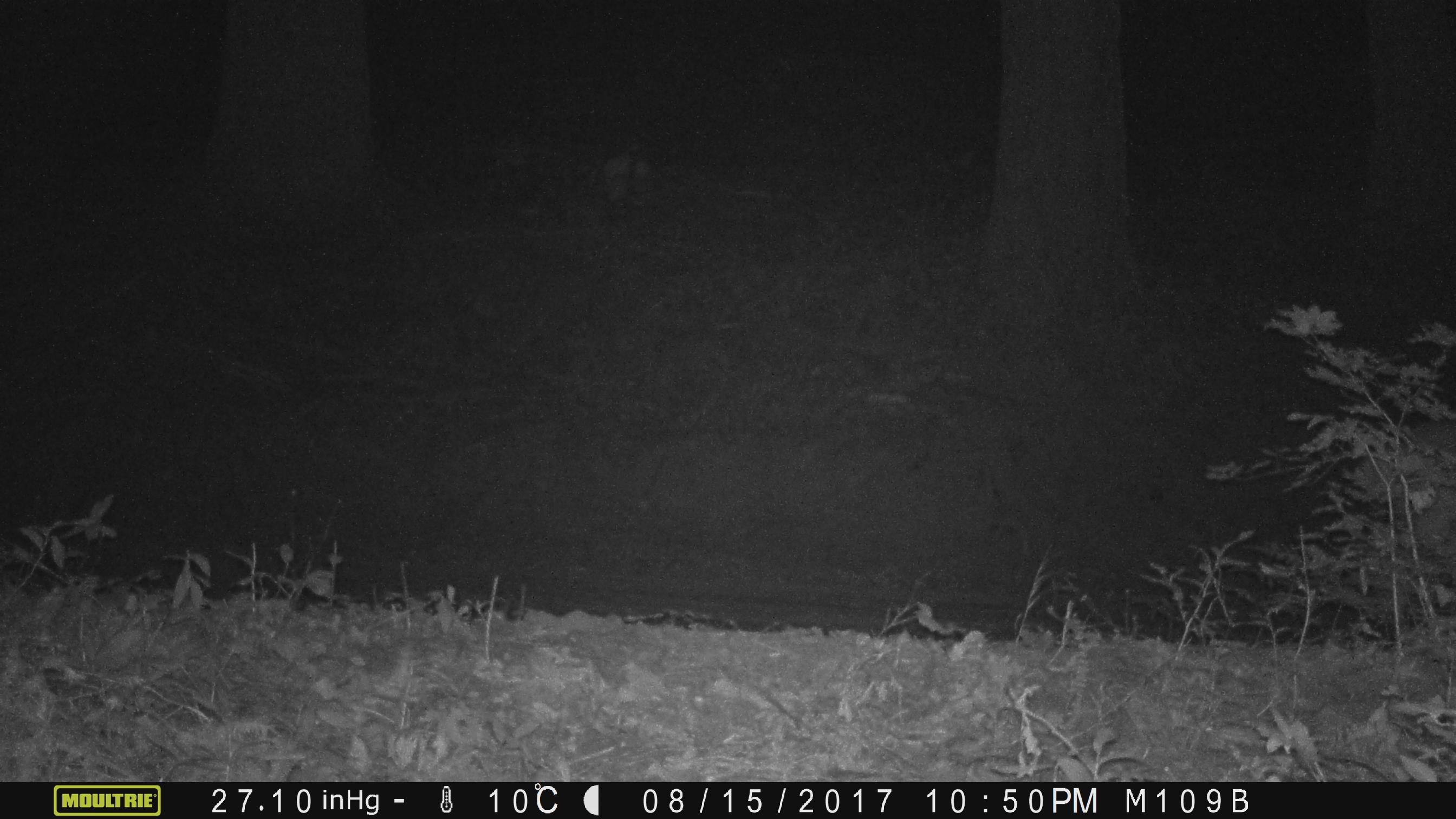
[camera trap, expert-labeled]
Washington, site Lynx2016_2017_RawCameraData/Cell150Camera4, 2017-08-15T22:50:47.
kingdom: Animalia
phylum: Chordata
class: Mammalia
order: Artiodactyla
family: Cervidae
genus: Odocoileus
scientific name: Odocoileus hemionus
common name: mule deer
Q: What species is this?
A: Odocoileus hemionus (mule deer).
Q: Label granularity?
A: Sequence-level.